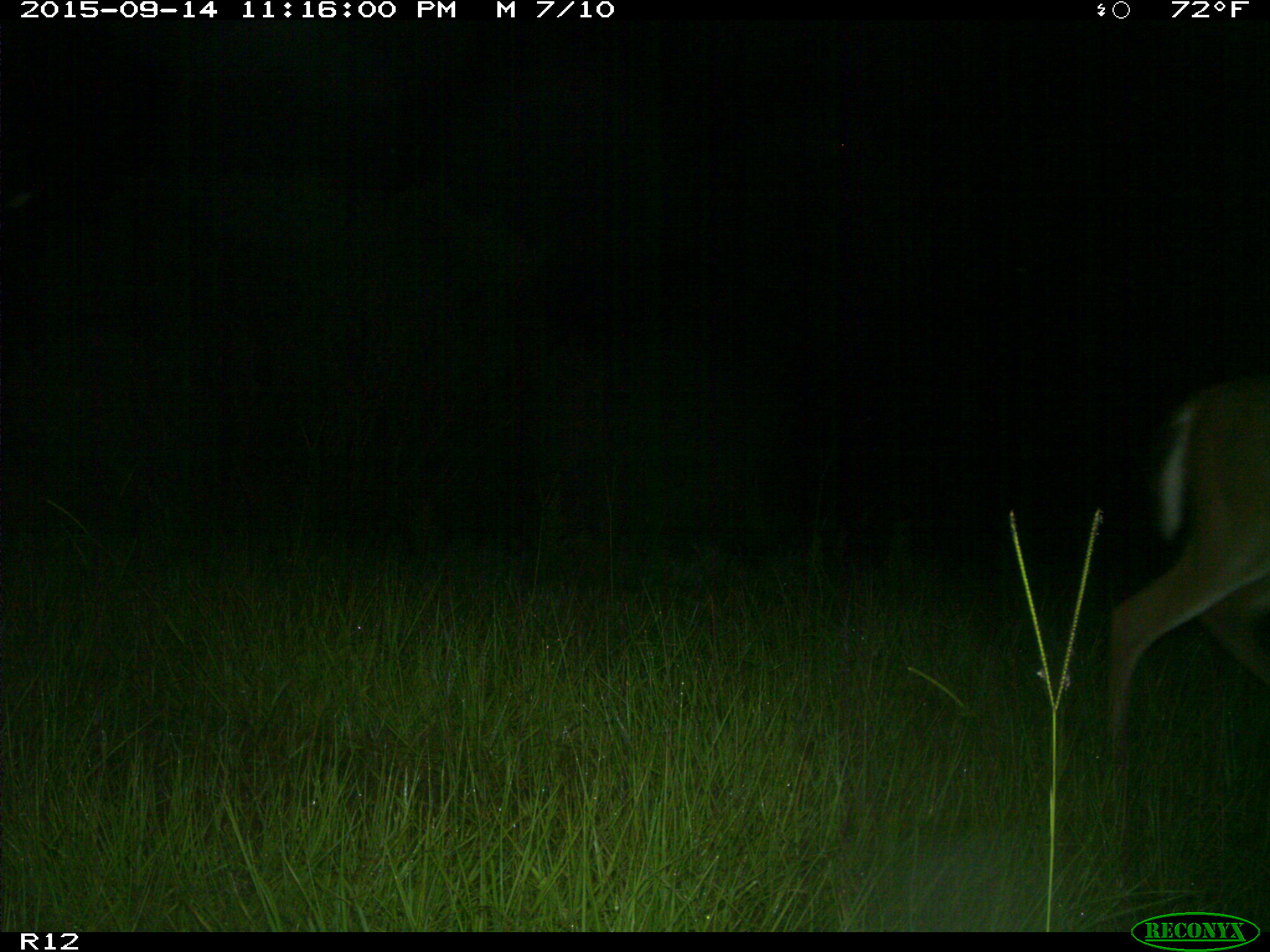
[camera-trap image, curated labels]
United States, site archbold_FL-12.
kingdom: Animalia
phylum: Chordata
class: Mammalia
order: Artiodactyla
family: Cervidae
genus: Odocoileus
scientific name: Odocoileus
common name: deer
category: unidentified deer